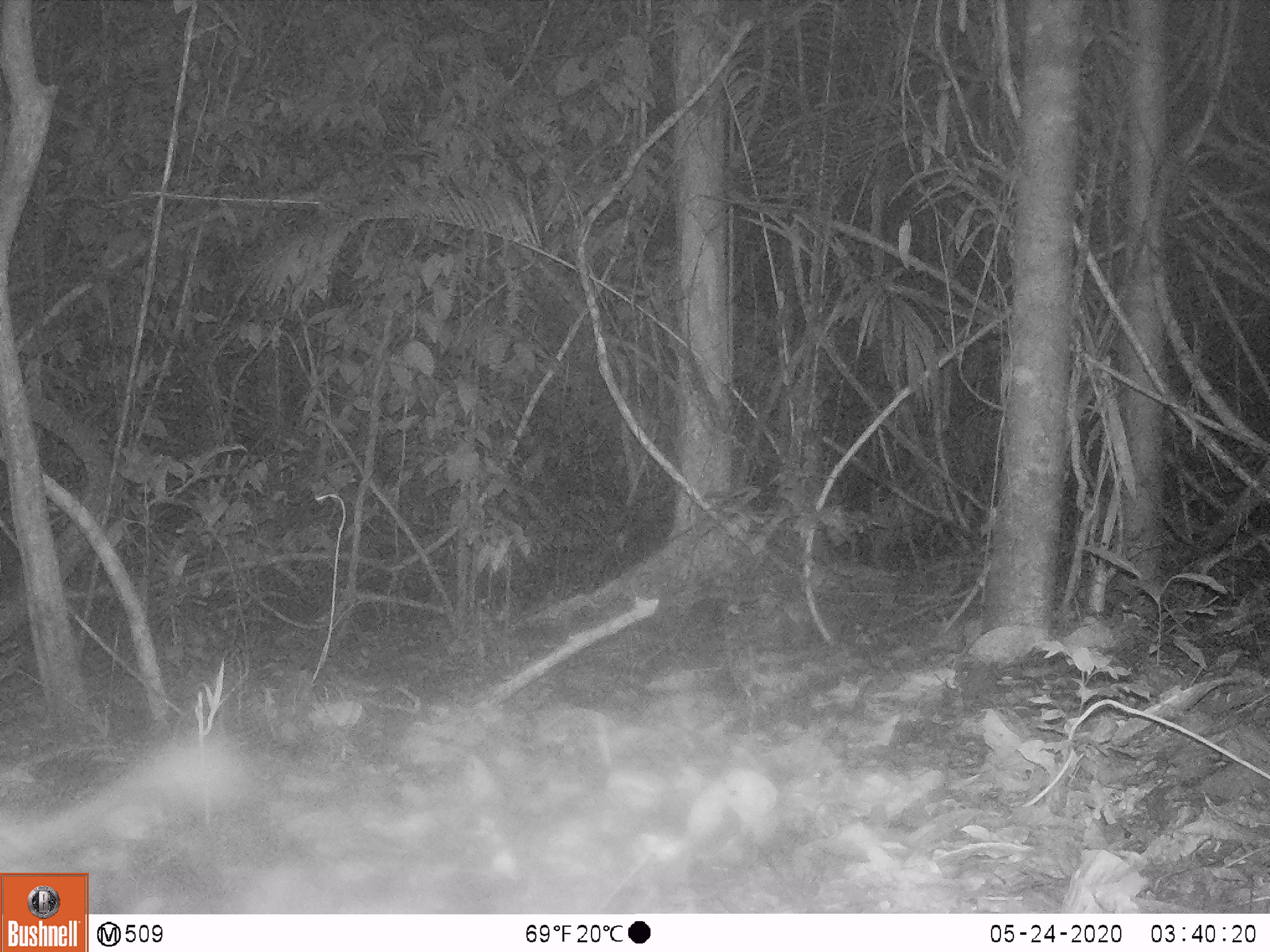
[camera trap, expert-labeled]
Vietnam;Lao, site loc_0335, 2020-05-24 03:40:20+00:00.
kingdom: Animalia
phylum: Chordata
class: Mammalia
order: Rodentia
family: Hystricidae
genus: Atherurus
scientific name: Atherurus macrourus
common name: asiatic brush-tailed porcupine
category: asiatic brush tailed porcupine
Asiatic brush tailed porcupine (asiatic brush-tailed porcupine) (Atherurus macrourus). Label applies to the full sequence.